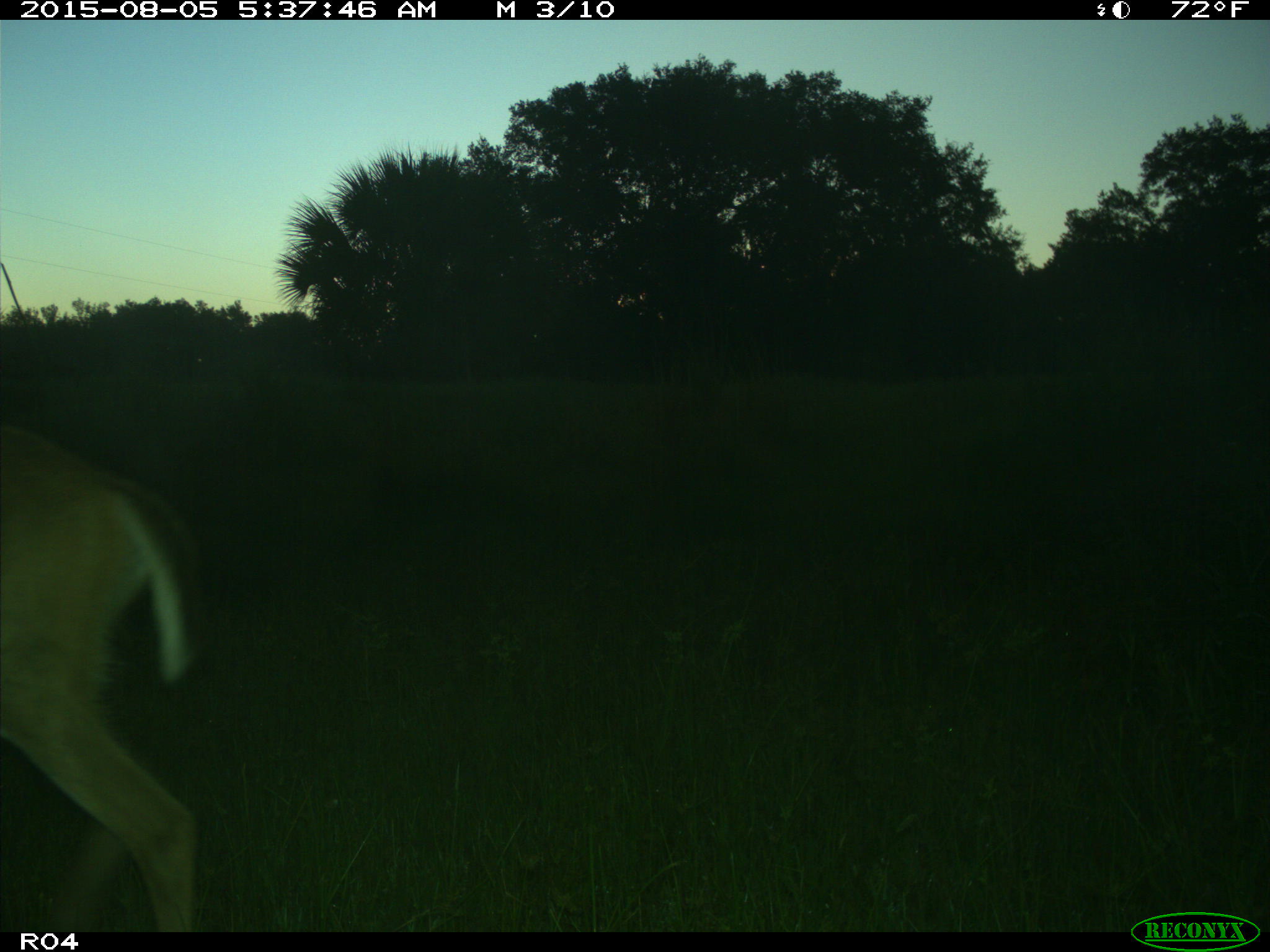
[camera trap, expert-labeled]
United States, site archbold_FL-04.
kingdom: Animalia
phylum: Chordata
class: Mammalia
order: Artiodactyla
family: Cervidae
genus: Odocoileus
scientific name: Odocoileus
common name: deer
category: unidentified deer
Unidentified deer (deer) (Odocoileus).